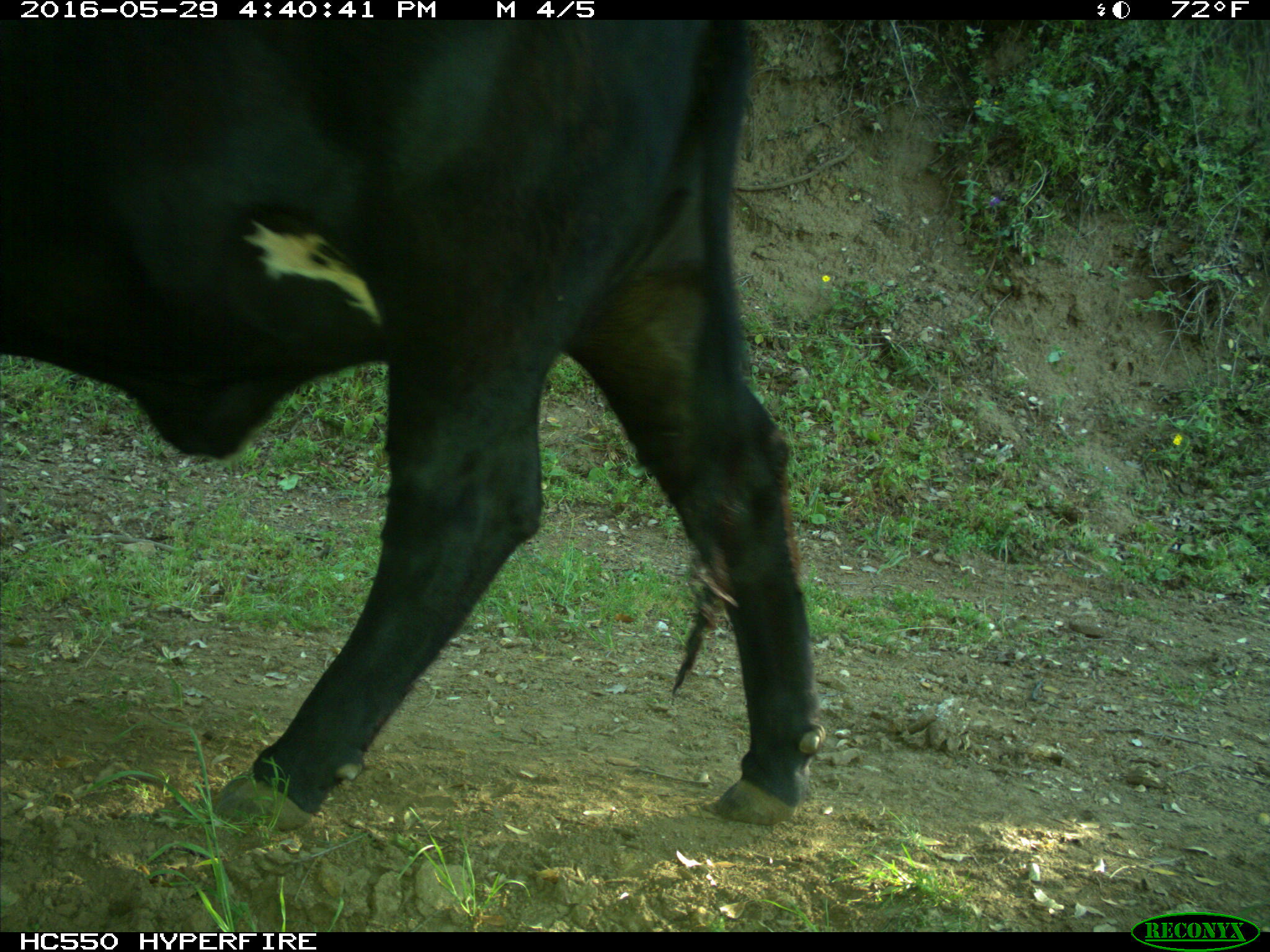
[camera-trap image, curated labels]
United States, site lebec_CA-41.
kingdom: Animalia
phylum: Chordata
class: Mammalia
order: Artiodactyla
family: Bovidae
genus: Bos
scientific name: Bos taurus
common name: domestic cow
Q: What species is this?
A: Bos taurus (domestic cow).